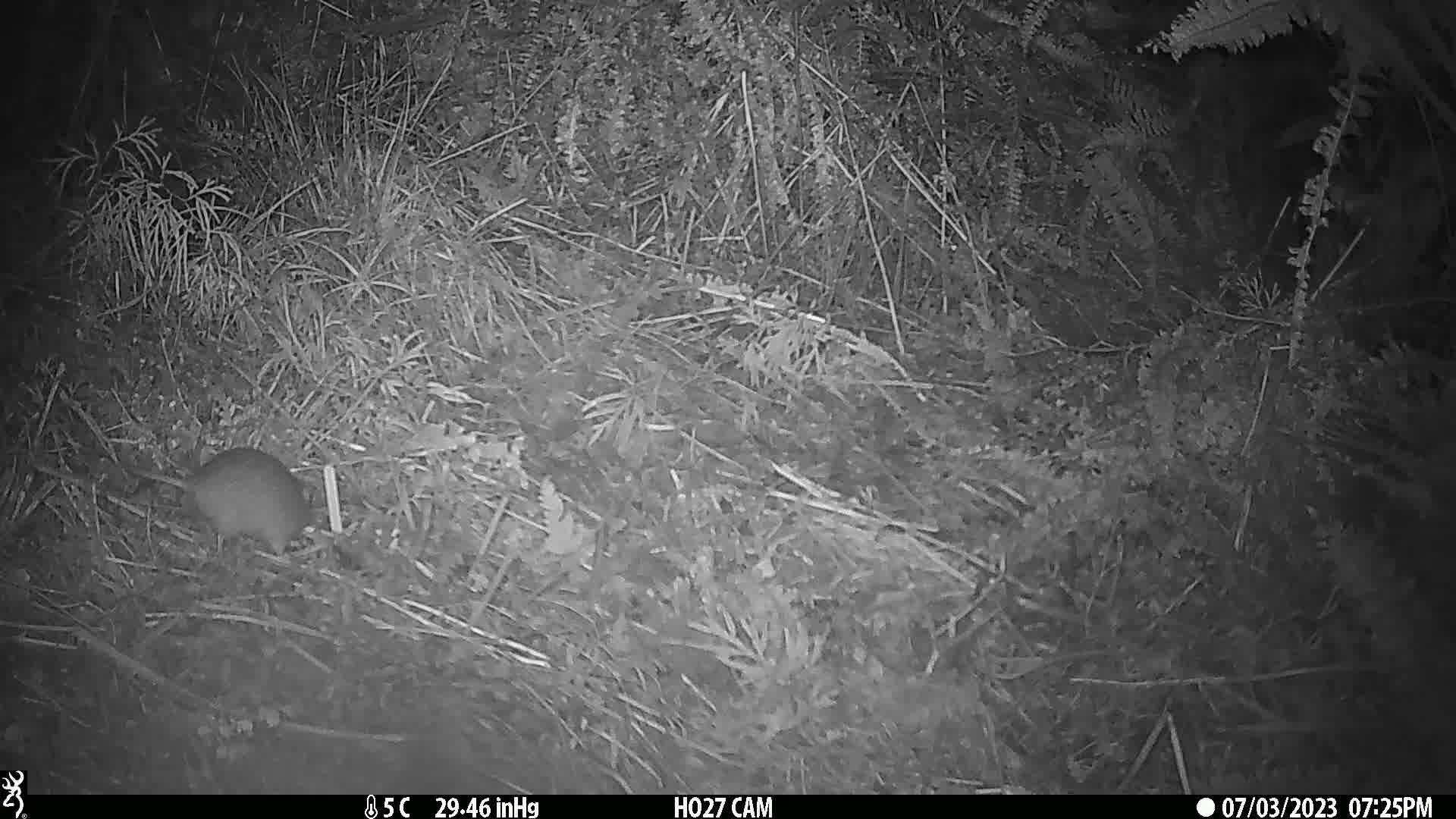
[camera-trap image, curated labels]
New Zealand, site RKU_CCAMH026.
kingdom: Animalia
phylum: Chordata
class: Mammalia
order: Rodentia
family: Muridae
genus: Rattus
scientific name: Rattus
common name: rat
Rat (Rattus).